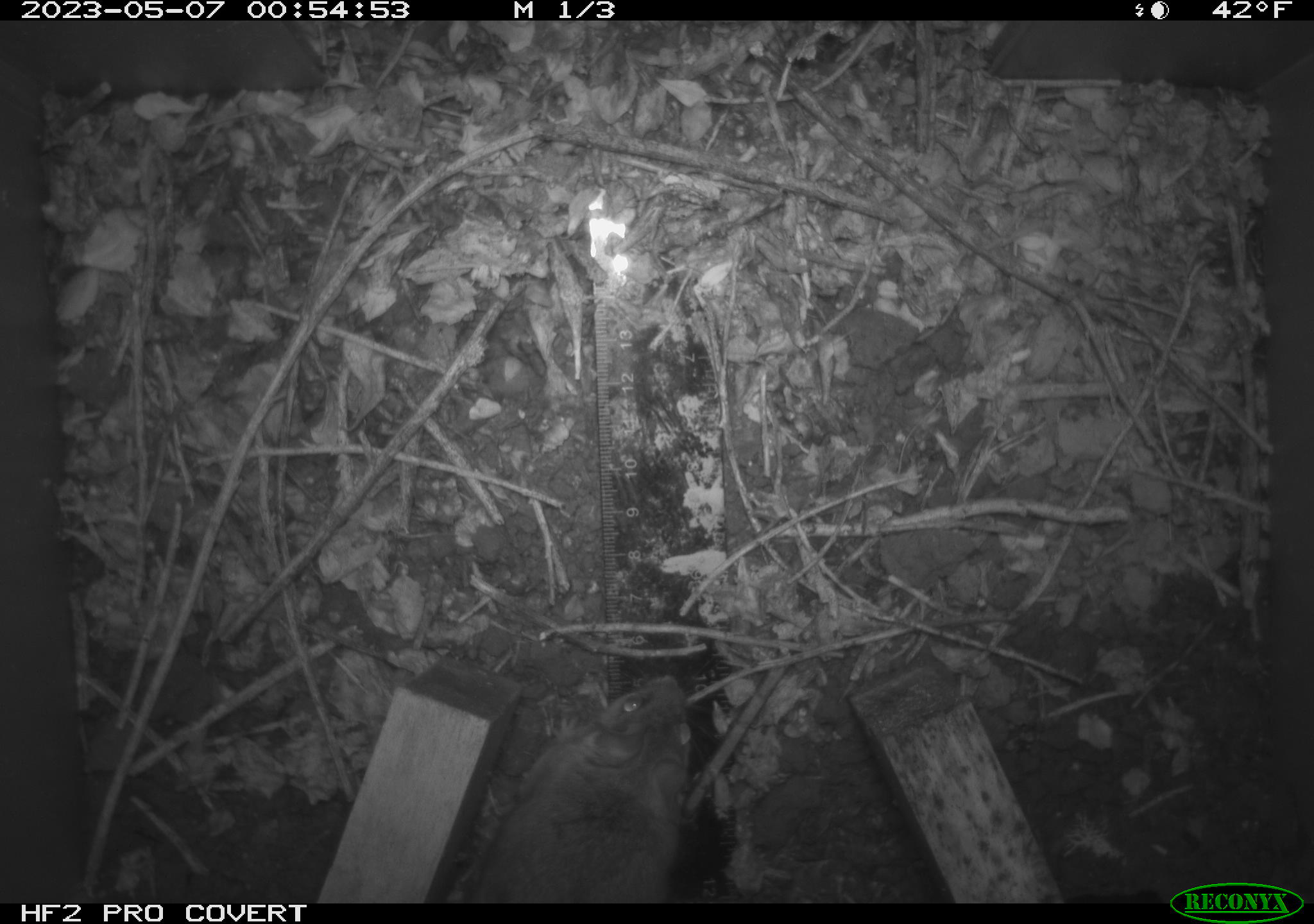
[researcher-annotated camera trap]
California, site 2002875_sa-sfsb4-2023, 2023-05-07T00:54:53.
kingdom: Animalia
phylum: Chordata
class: Mammalia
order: Rodentia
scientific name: Rodentia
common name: mouse species